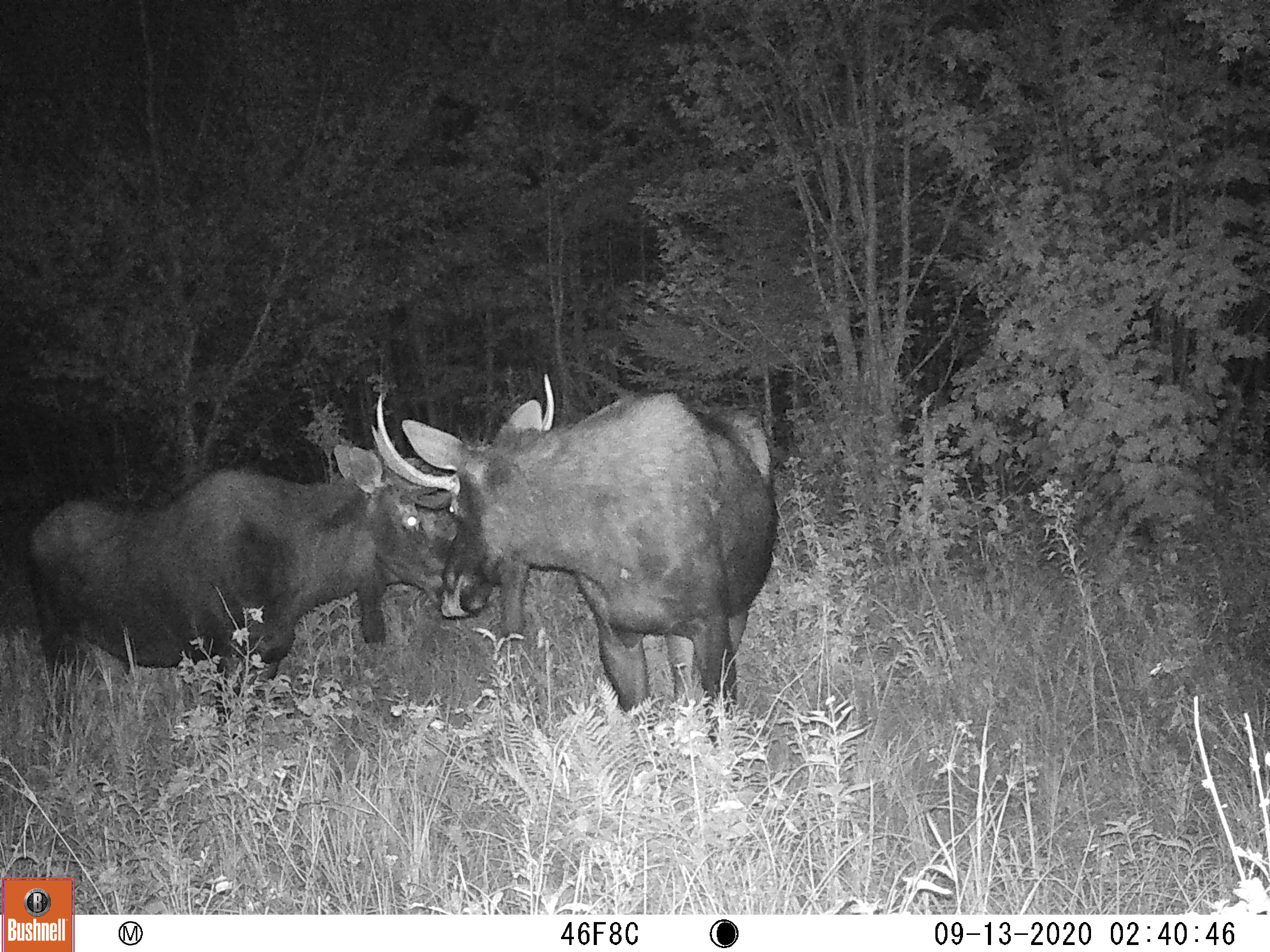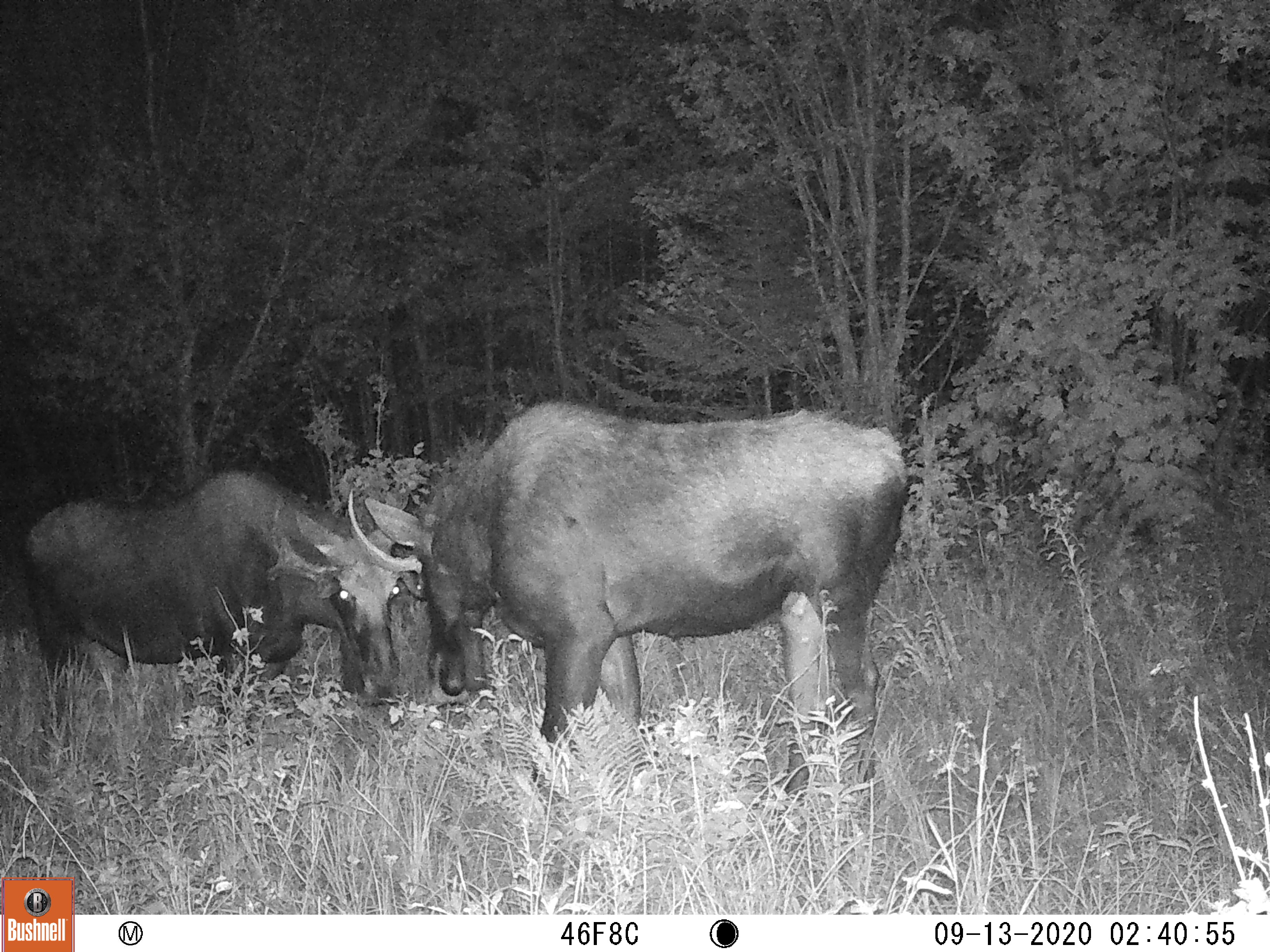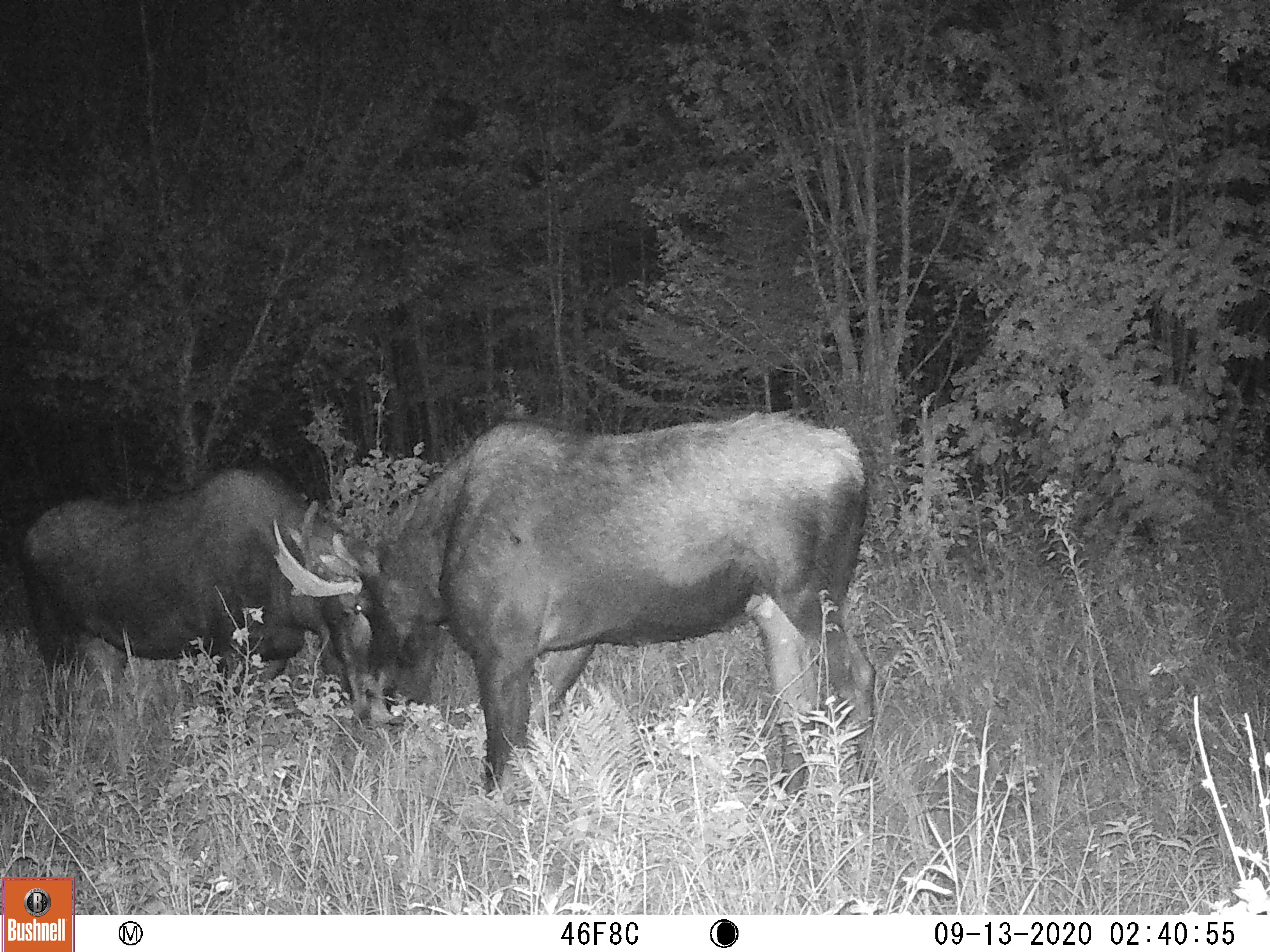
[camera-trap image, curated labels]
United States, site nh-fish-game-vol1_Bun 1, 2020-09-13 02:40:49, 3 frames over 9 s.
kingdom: Animalia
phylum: Chordata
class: Mammalia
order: Artiodactyla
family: Cervidae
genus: Alces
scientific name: Alces alces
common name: moose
Moose (Alces alces).